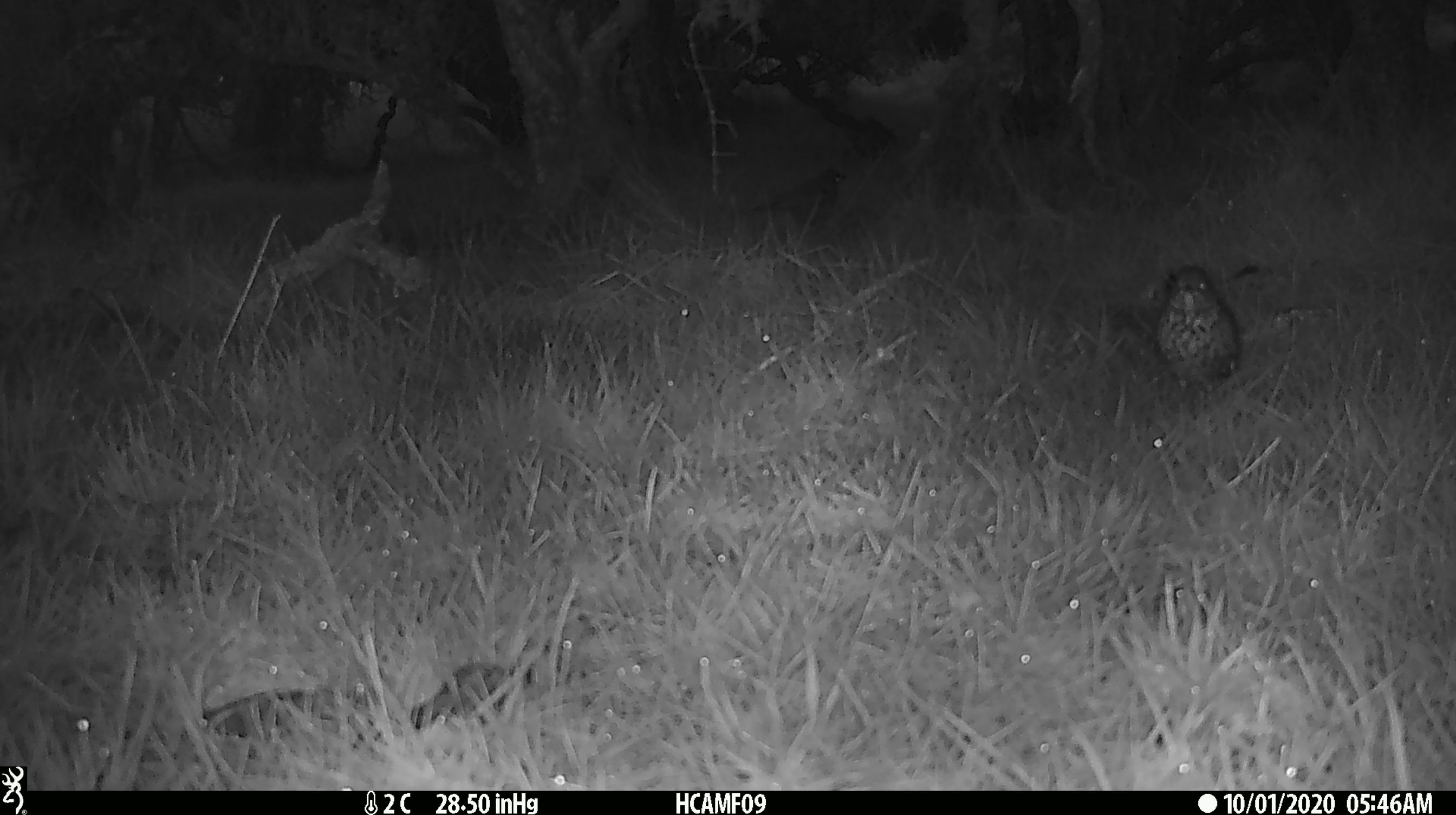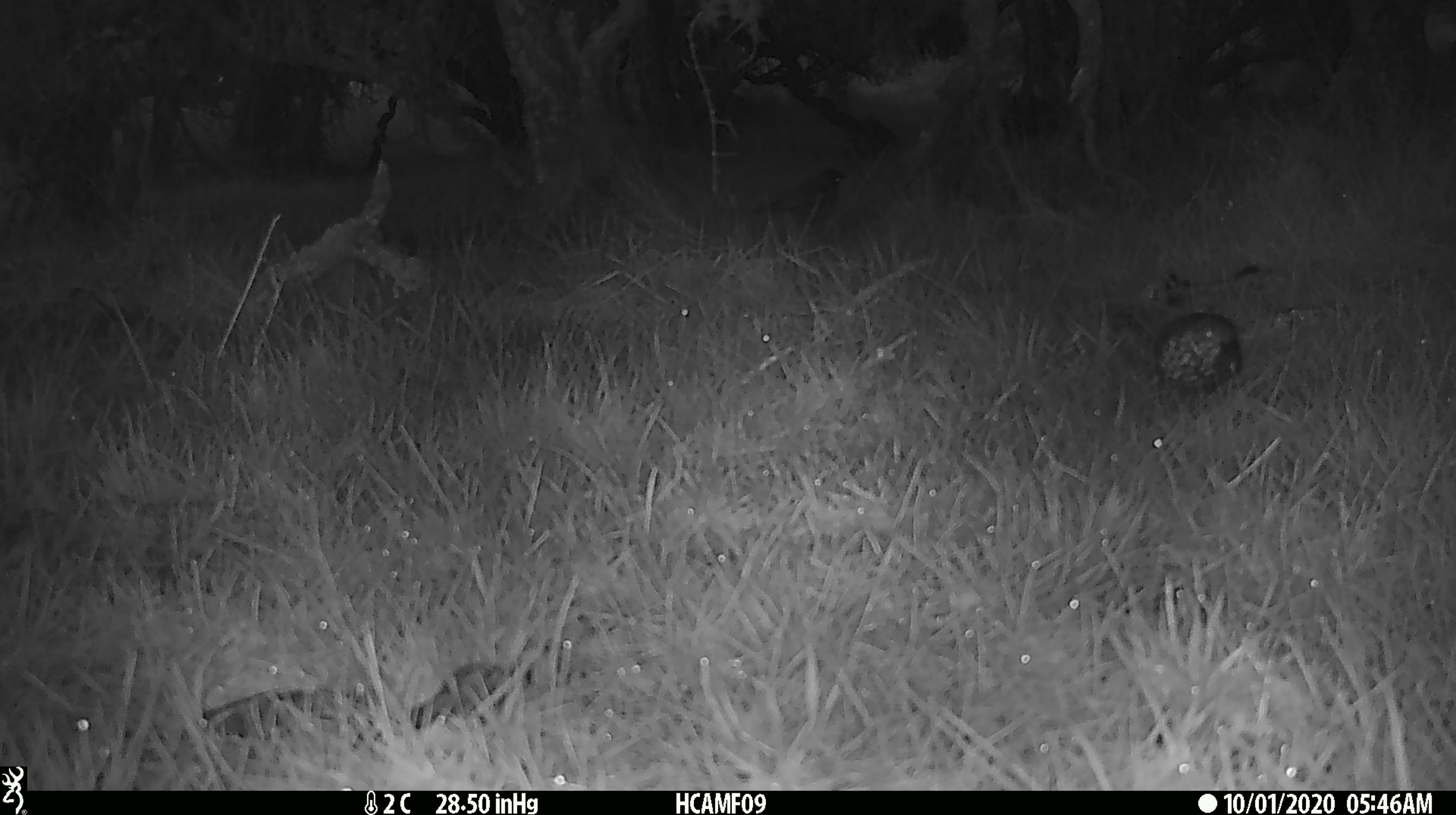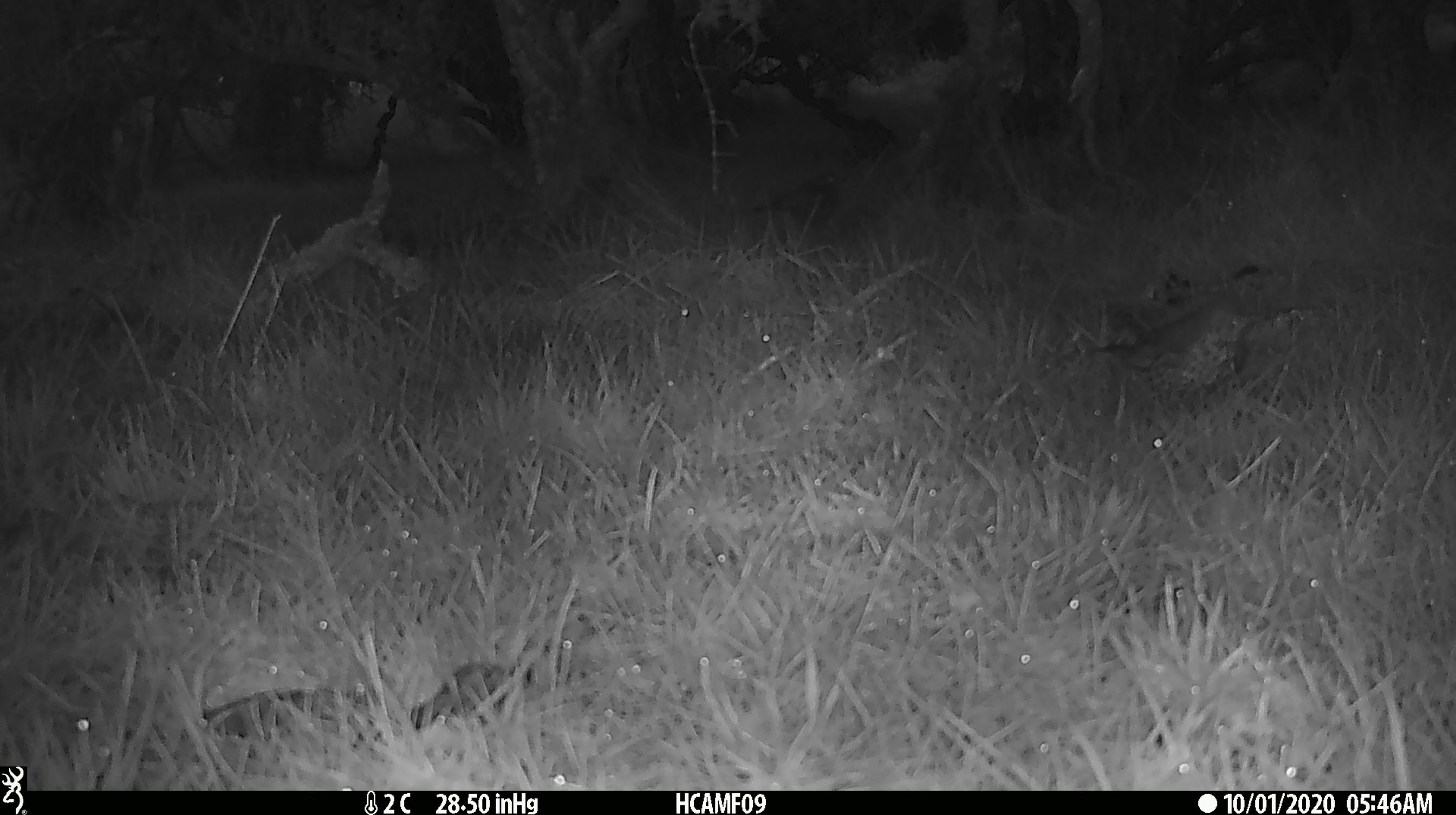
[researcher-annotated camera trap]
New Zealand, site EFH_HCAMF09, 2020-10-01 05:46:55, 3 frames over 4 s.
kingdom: Animalia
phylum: Chordata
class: Aves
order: Passeriformes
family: Turdidae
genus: Turdus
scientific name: Turdus philomelos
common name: song thrush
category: thrush